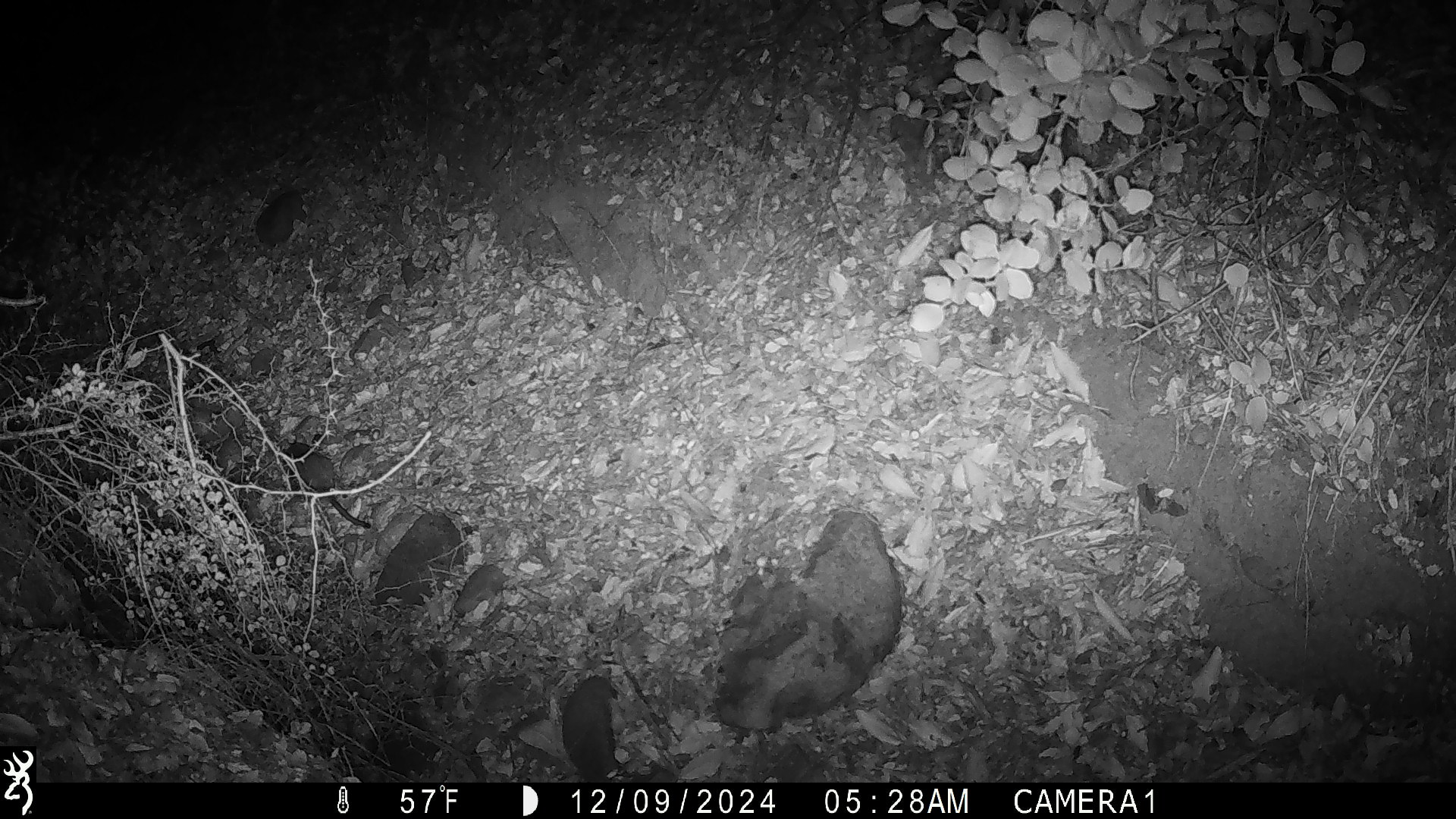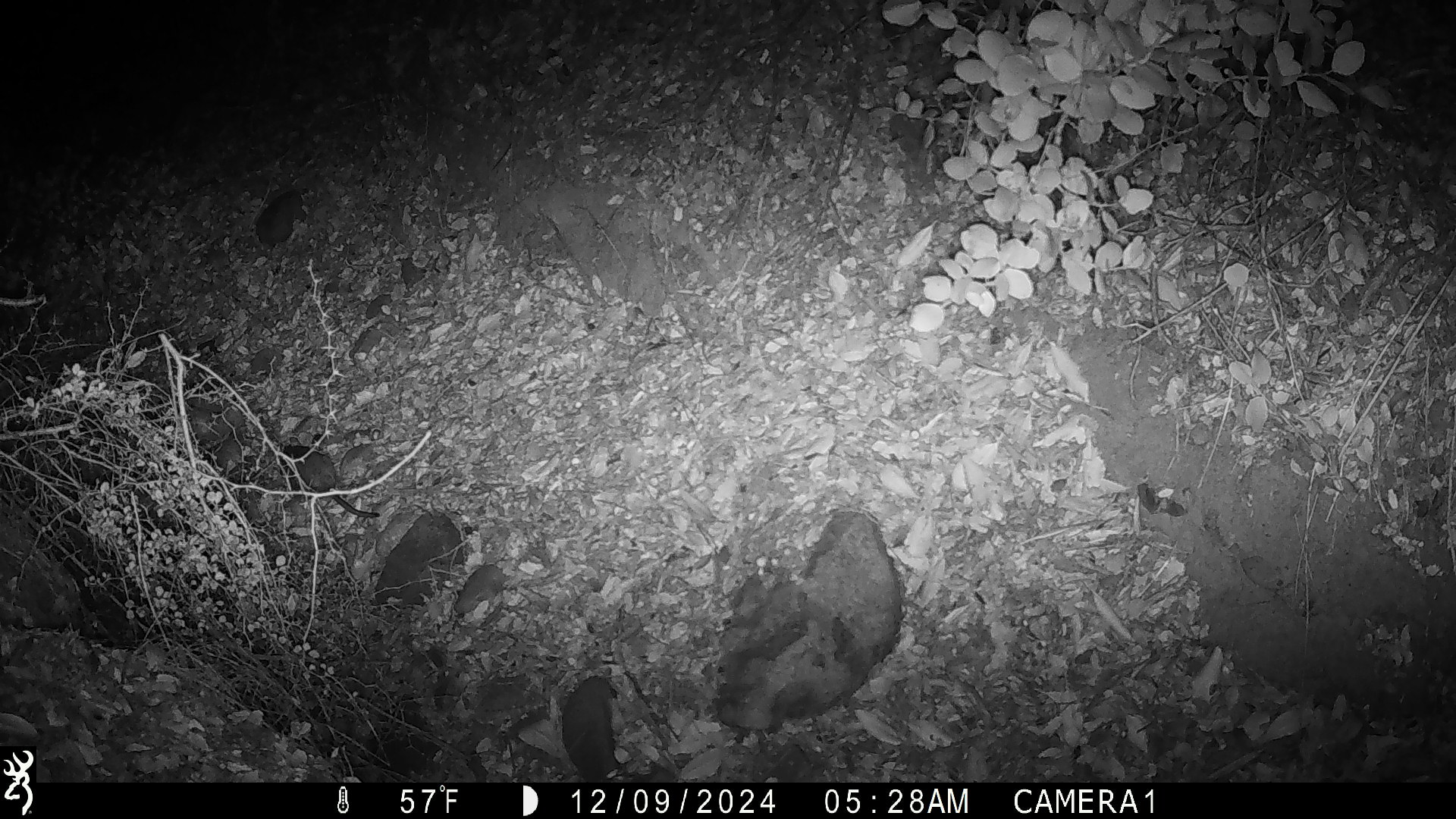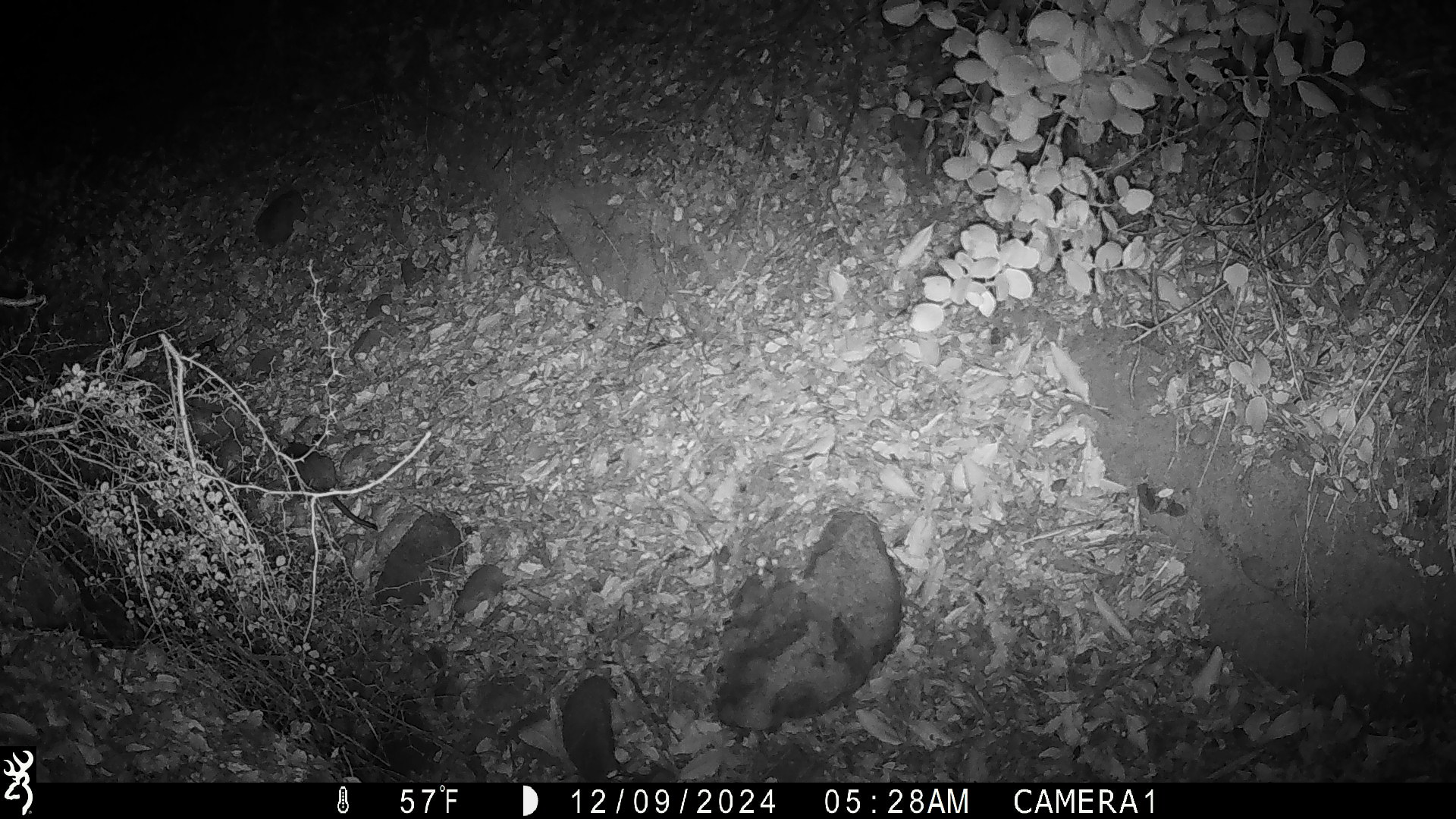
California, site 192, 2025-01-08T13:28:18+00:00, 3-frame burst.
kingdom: Animalia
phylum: Chordata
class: Mammalia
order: Rodentia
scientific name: Rodentia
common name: mouse or rat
Mouse or rat (Rodentia).